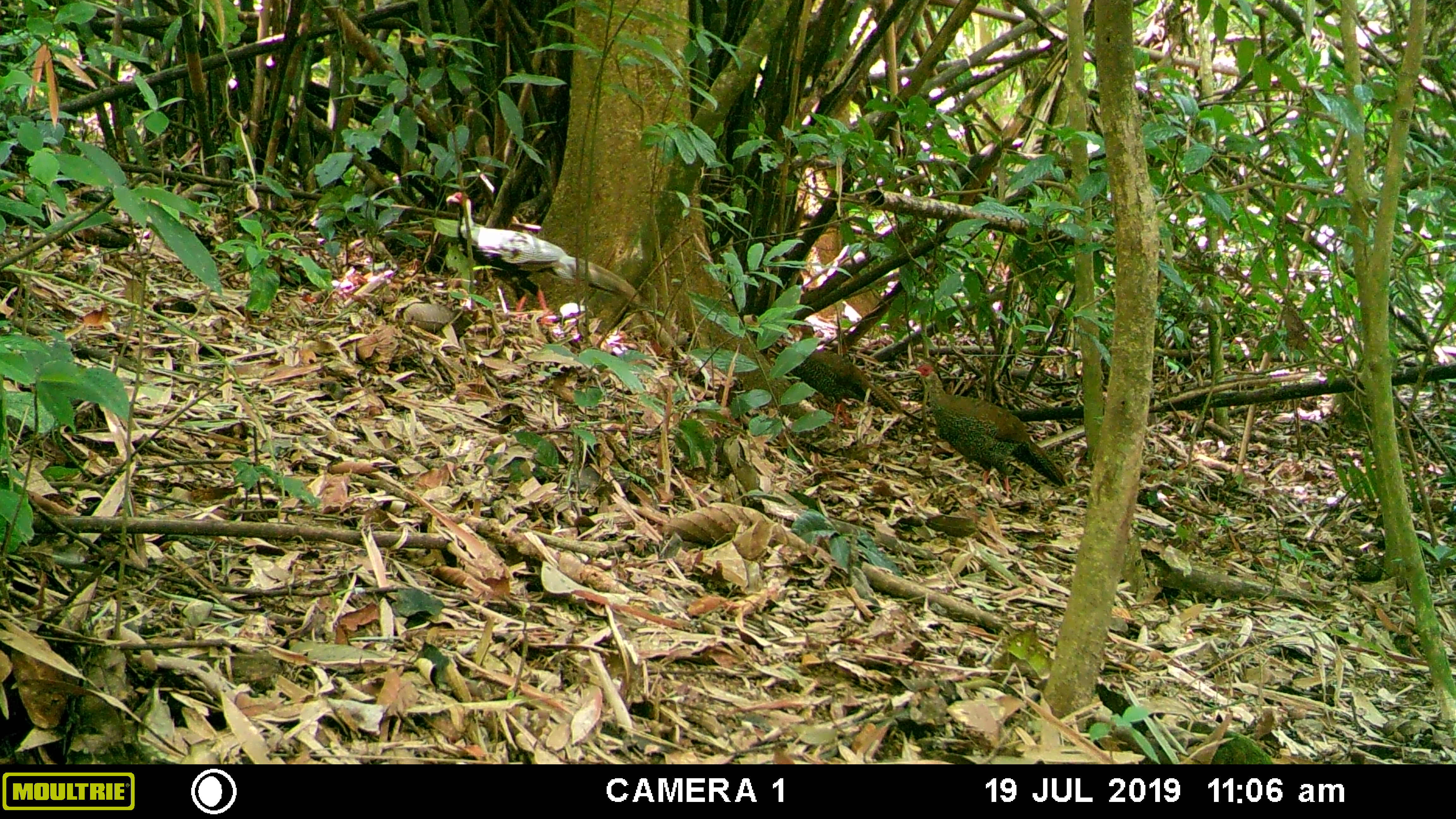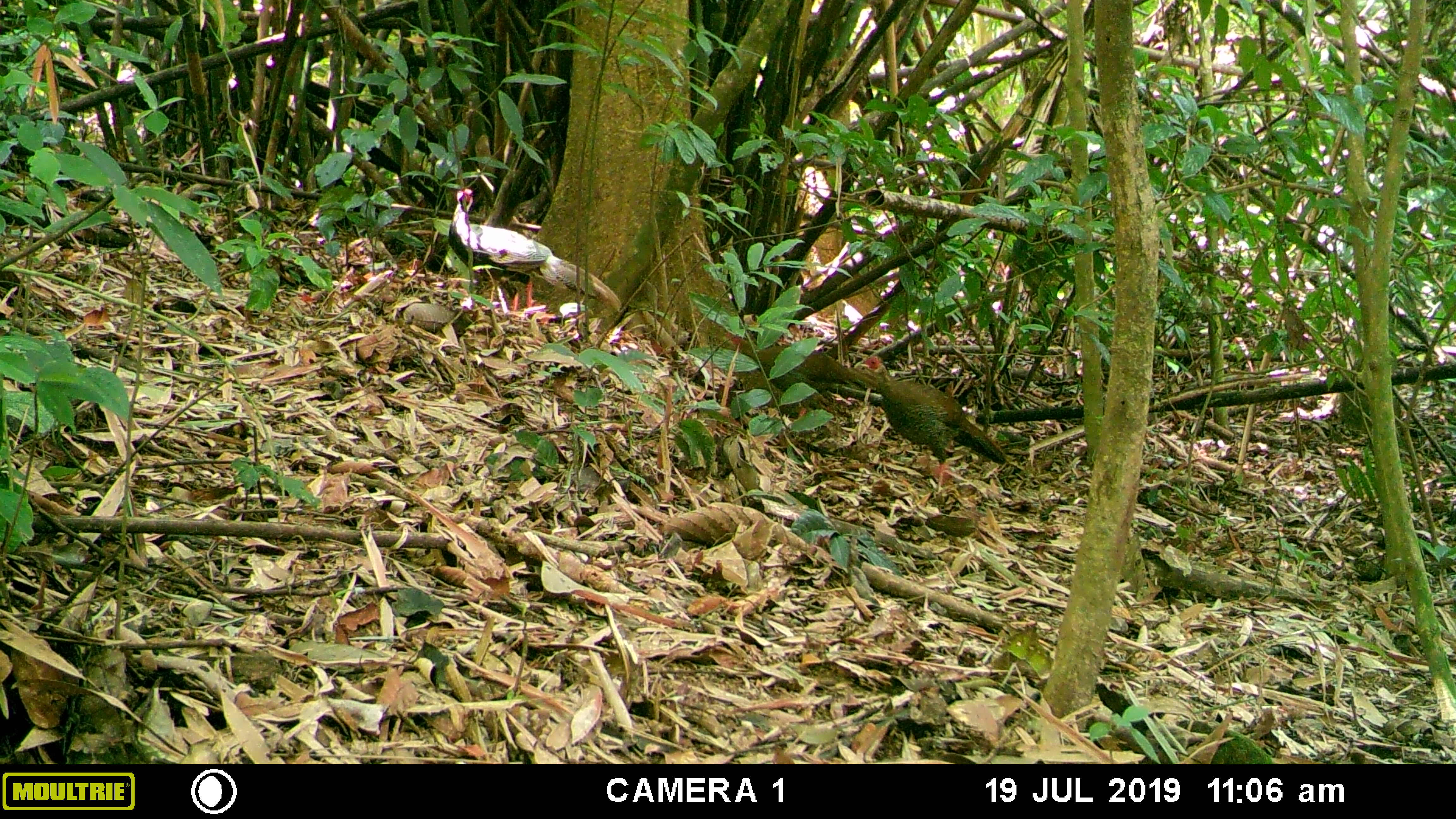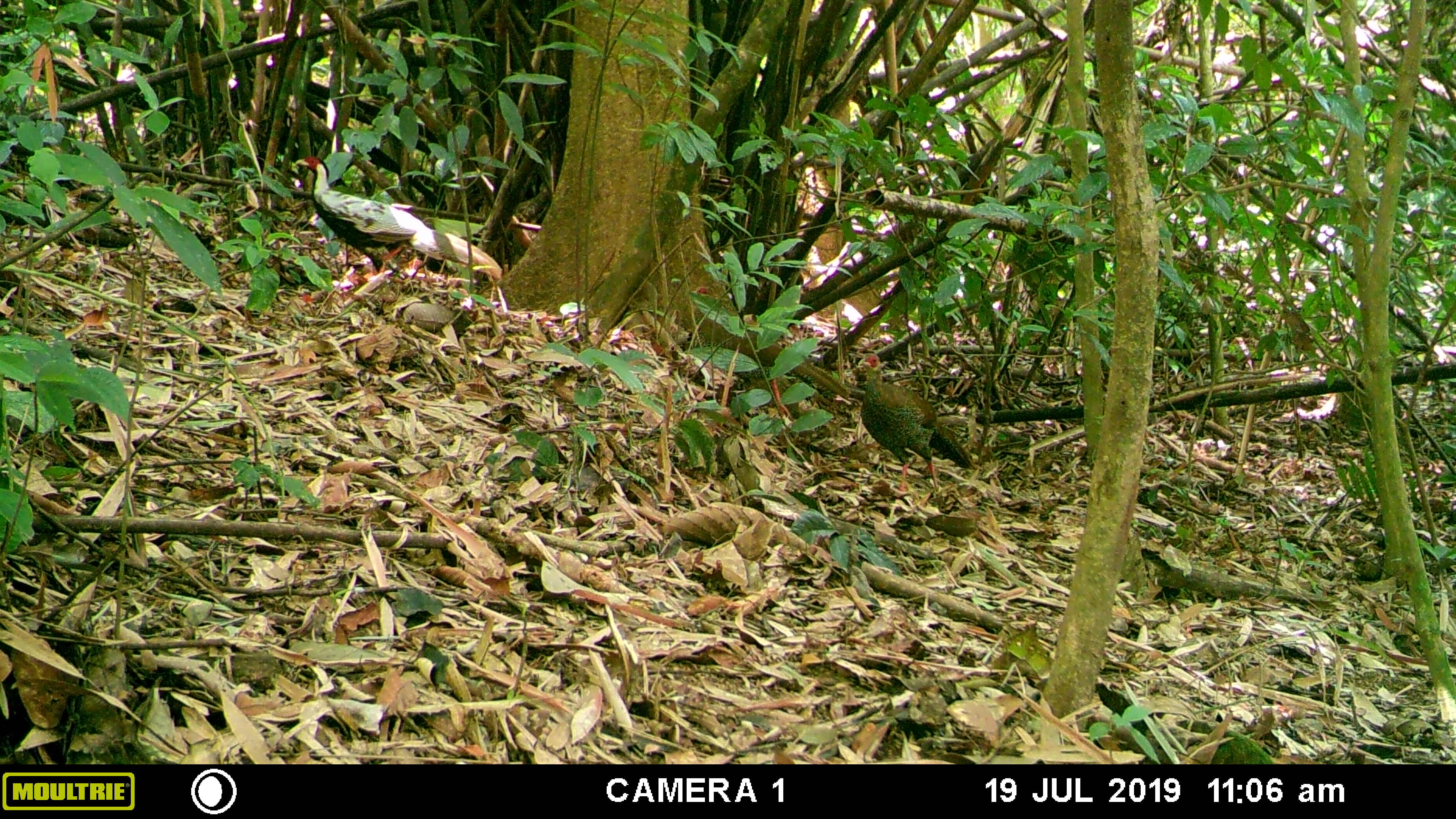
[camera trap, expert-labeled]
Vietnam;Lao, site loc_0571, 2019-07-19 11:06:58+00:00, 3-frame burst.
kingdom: Animalia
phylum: Chordata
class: Aves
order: Galliformes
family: Phasianidae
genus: Lophura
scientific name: Lophura nycthemera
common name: silver pheasant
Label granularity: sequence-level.